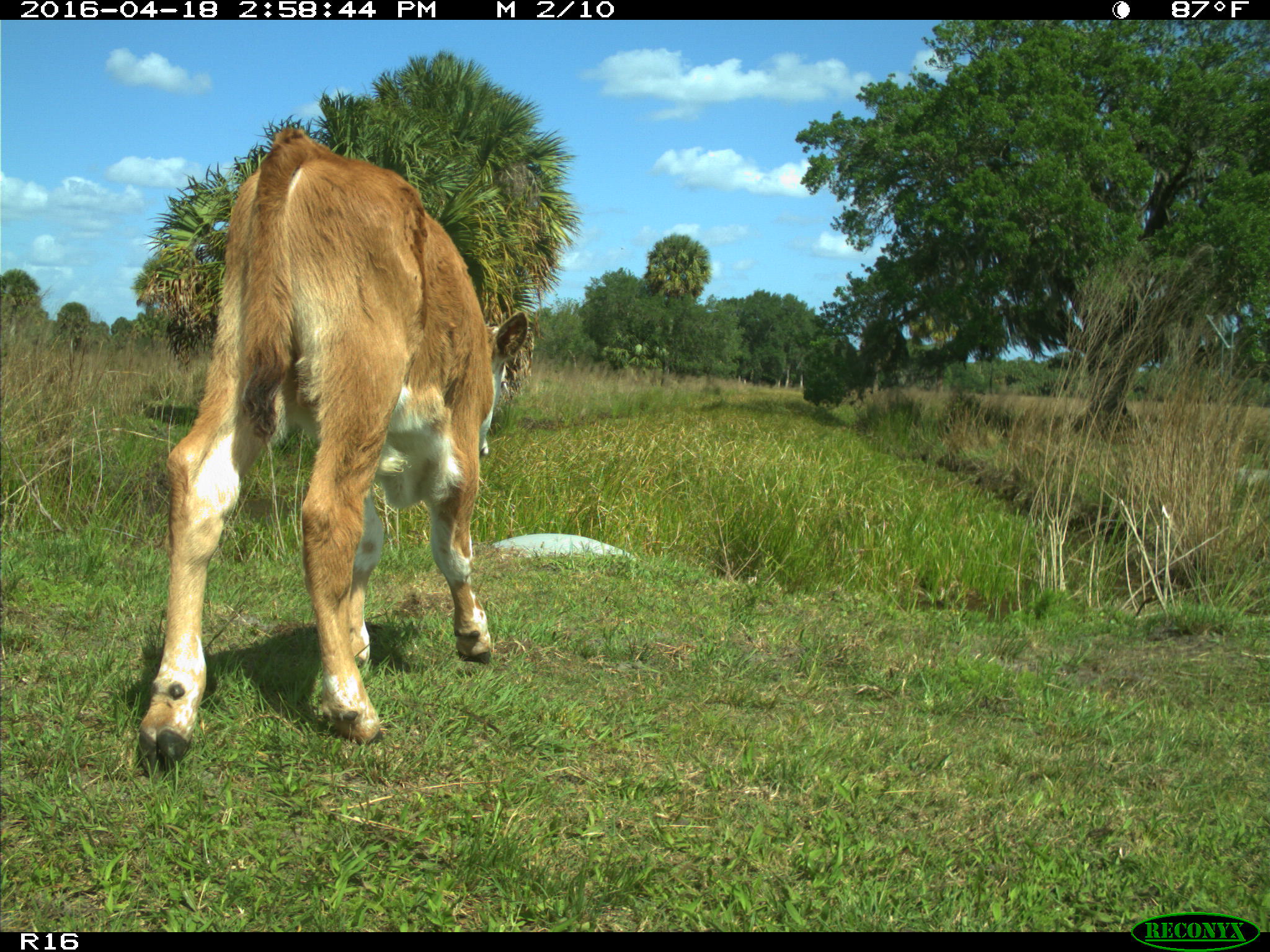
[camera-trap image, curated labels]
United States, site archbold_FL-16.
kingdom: Animalia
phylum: Chordata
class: Mammalia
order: Artiodactyla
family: Bovidae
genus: Bos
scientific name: Bos taurus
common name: domestic cow